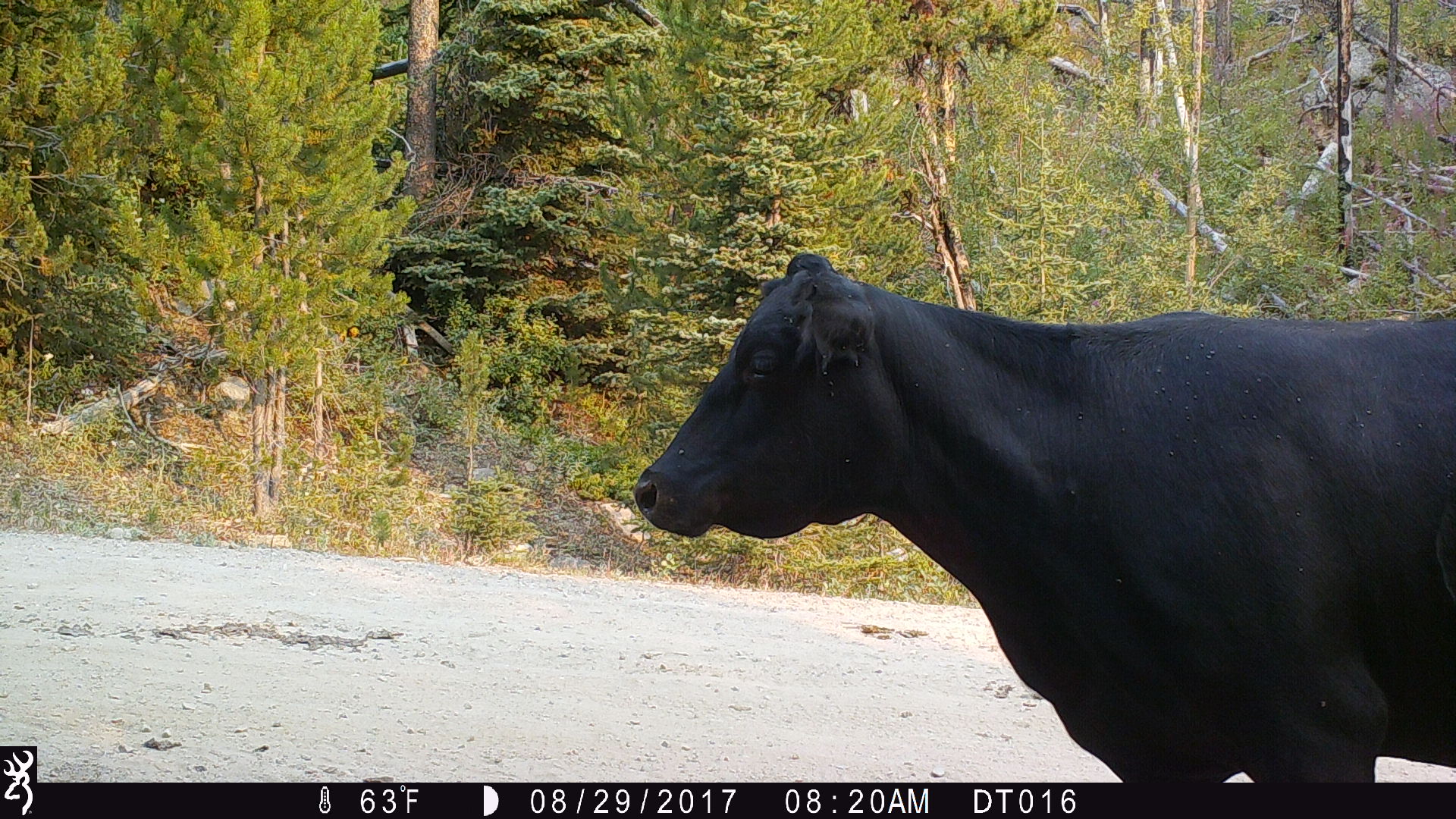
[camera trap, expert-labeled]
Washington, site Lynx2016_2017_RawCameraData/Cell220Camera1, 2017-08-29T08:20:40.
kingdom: Animalia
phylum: Chordata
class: Mammalia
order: Artiodactyla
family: Bovidae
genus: Bos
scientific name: Bos taurus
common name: domestic cattle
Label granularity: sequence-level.